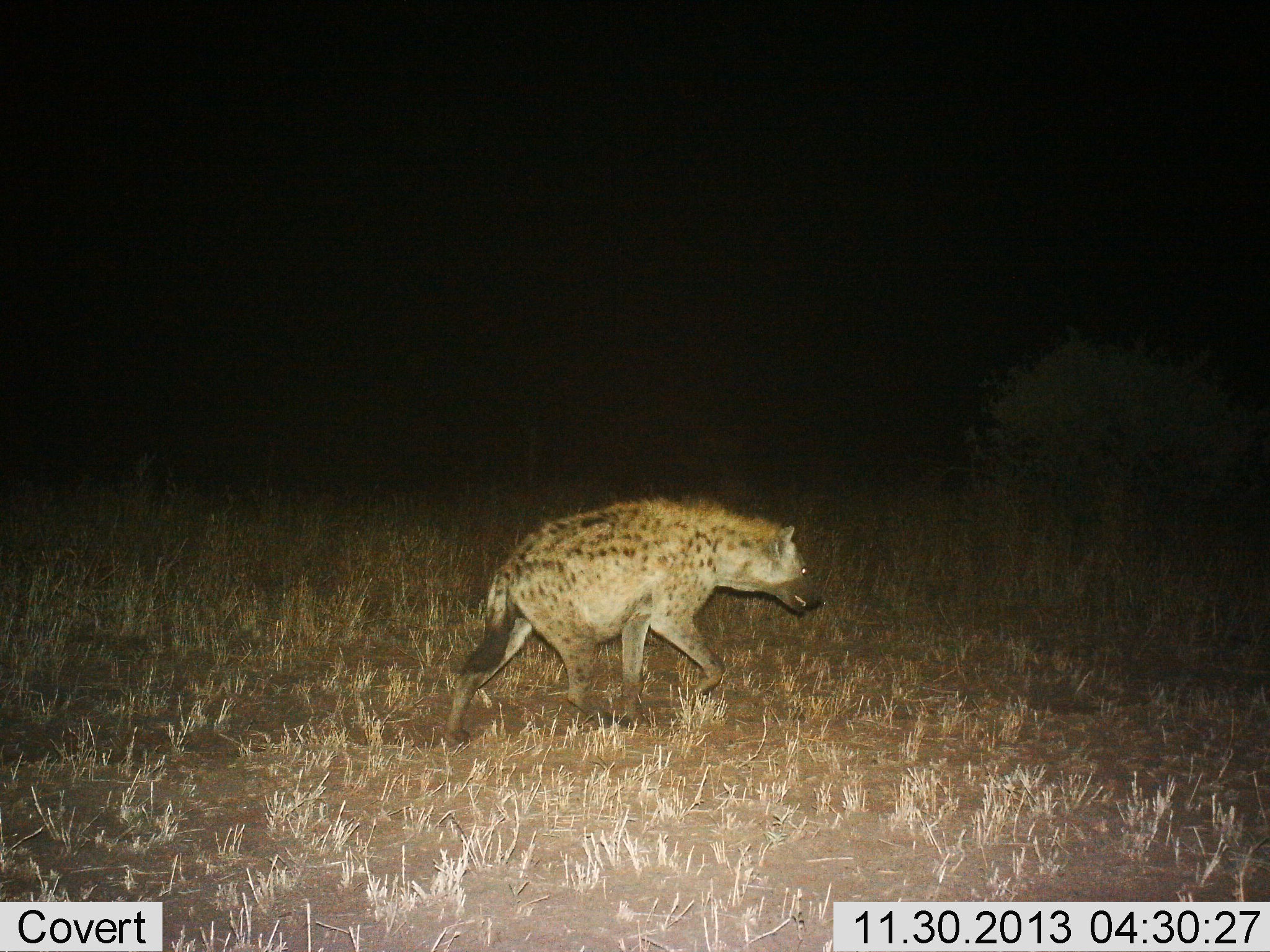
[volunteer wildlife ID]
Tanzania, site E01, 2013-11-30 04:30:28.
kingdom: Animalia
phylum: Chordata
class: Mammalia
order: Carnivora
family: Hyaenidae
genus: Crocuta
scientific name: Crocuta crocuta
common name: spotted hyena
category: hyenaspotted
Hyenaspotted (spotted hyena) (Crocuta crocuta), count 1. Behavior (volunteer vote fractions): standing 0%, resting 0%, moving 100%, interacting 0%. Young present (vote fraction): 0%. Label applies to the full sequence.